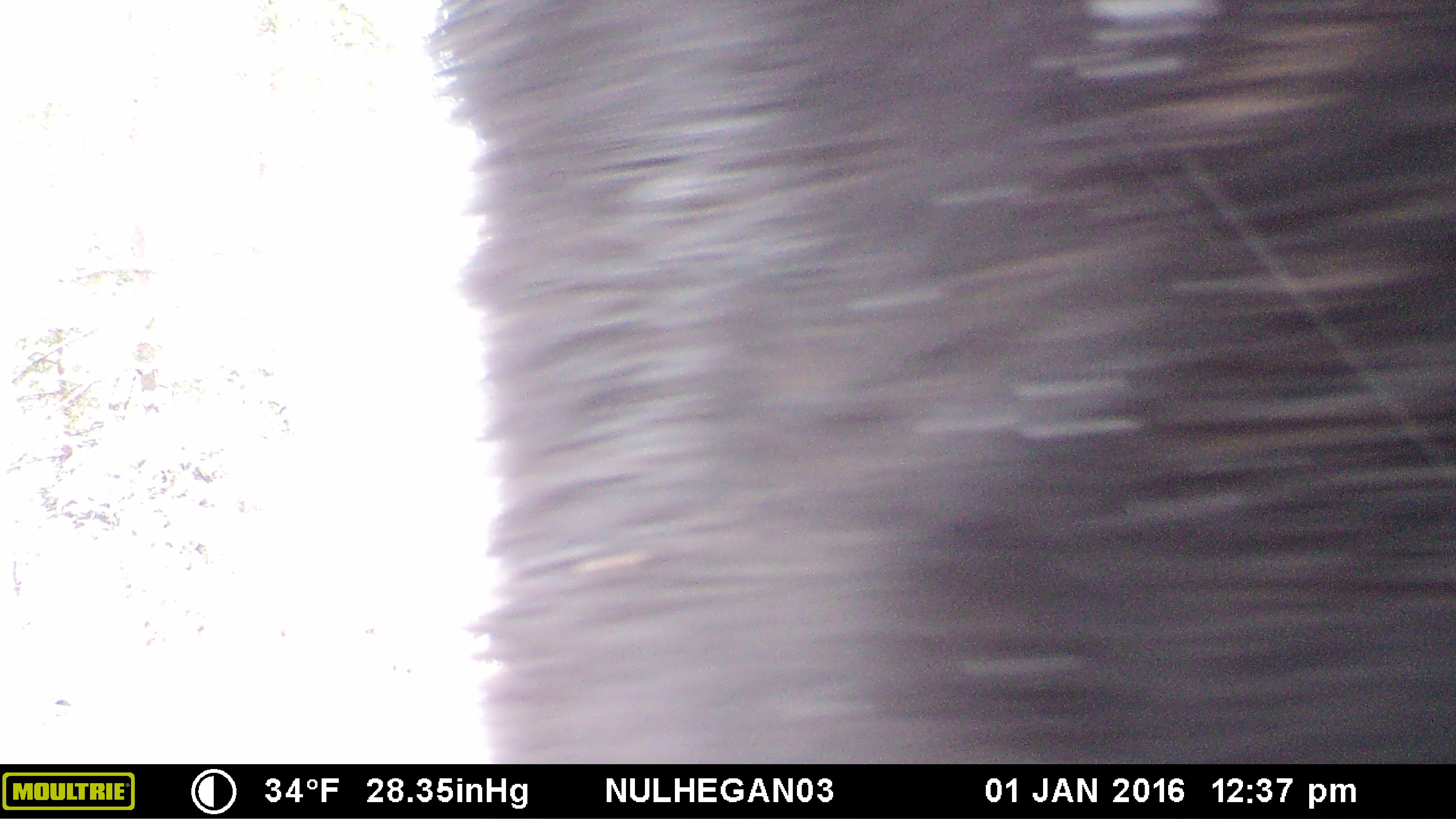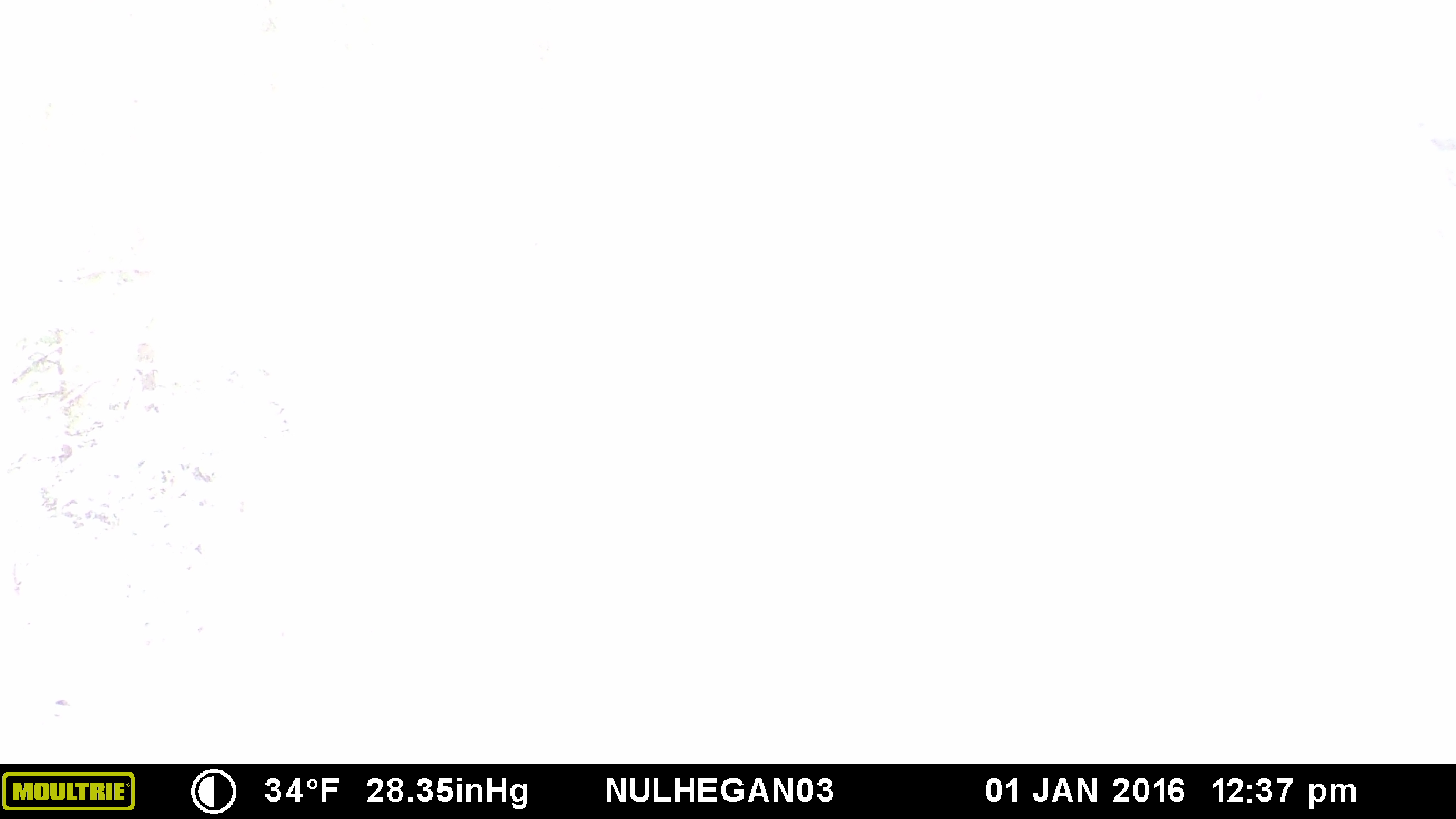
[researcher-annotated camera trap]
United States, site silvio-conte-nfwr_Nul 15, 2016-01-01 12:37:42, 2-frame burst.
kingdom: Animalia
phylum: Chordata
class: Mammalia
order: Artiodactyla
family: Cervidae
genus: Alces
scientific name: Alces alces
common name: moose